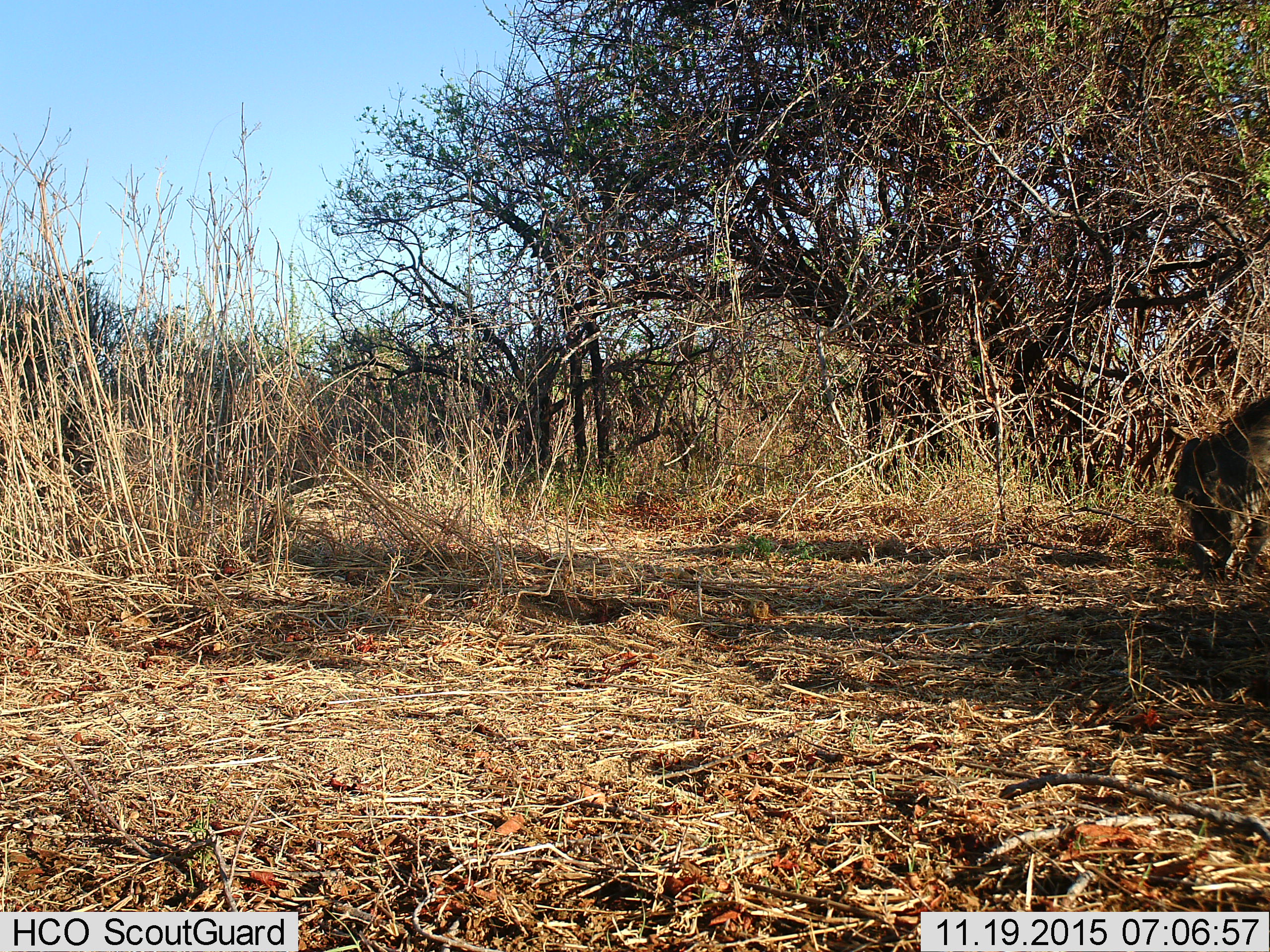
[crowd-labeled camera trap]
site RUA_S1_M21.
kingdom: Animalia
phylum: Chordata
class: Mammalia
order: Artiodactyla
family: Suidae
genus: Phacochoerus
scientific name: Phacochoerus africanus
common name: warthog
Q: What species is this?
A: Warthog (Phacochoerus africanus).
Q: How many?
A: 1.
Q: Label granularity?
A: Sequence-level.